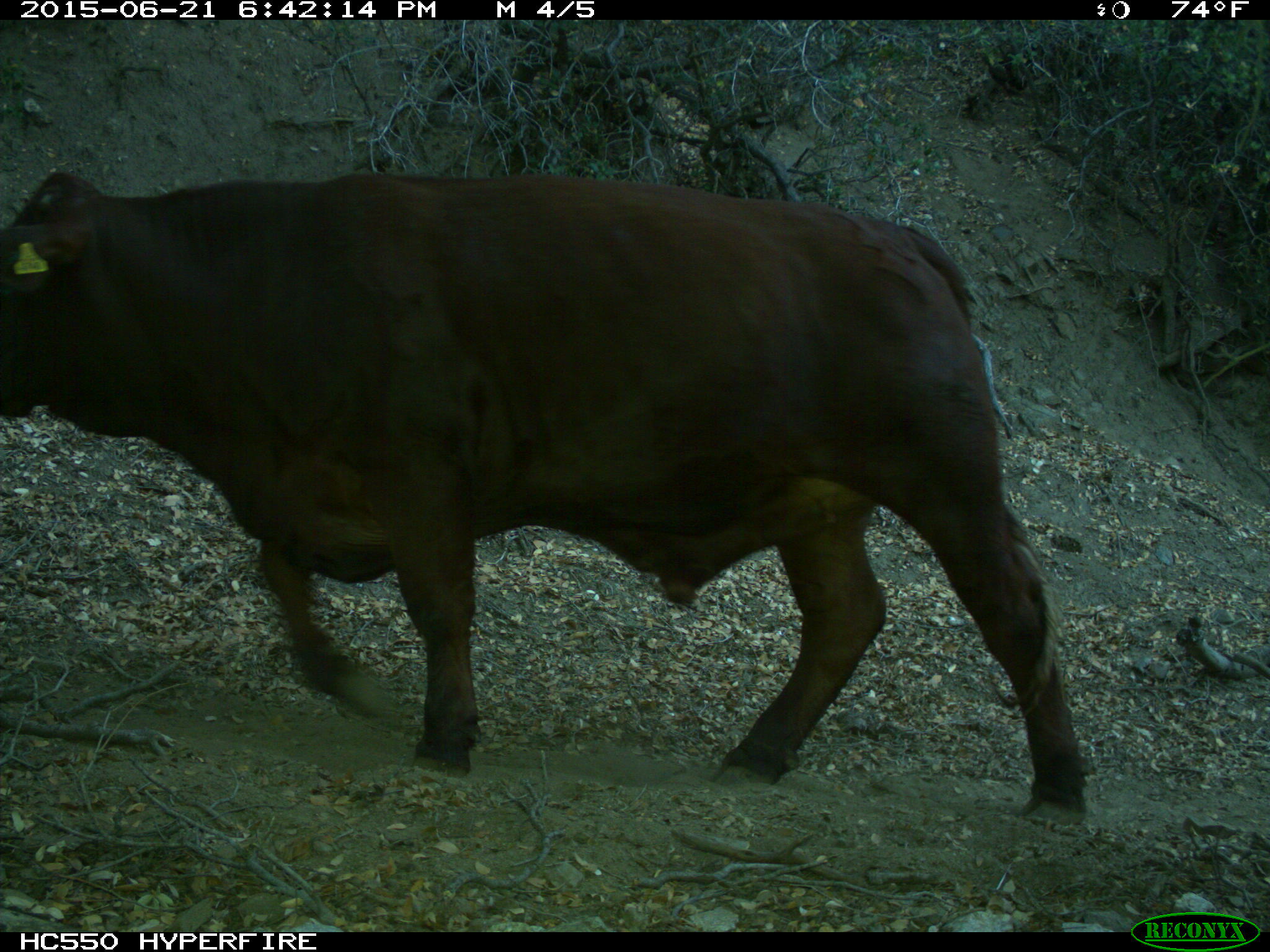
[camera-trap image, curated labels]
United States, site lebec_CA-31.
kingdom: Animalia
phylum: Chordata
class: Mammalia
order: Artiodactyla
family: Bovidae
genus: Bos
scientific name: Bos taurus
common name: domestic cow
Bos taurus (domestic cow).